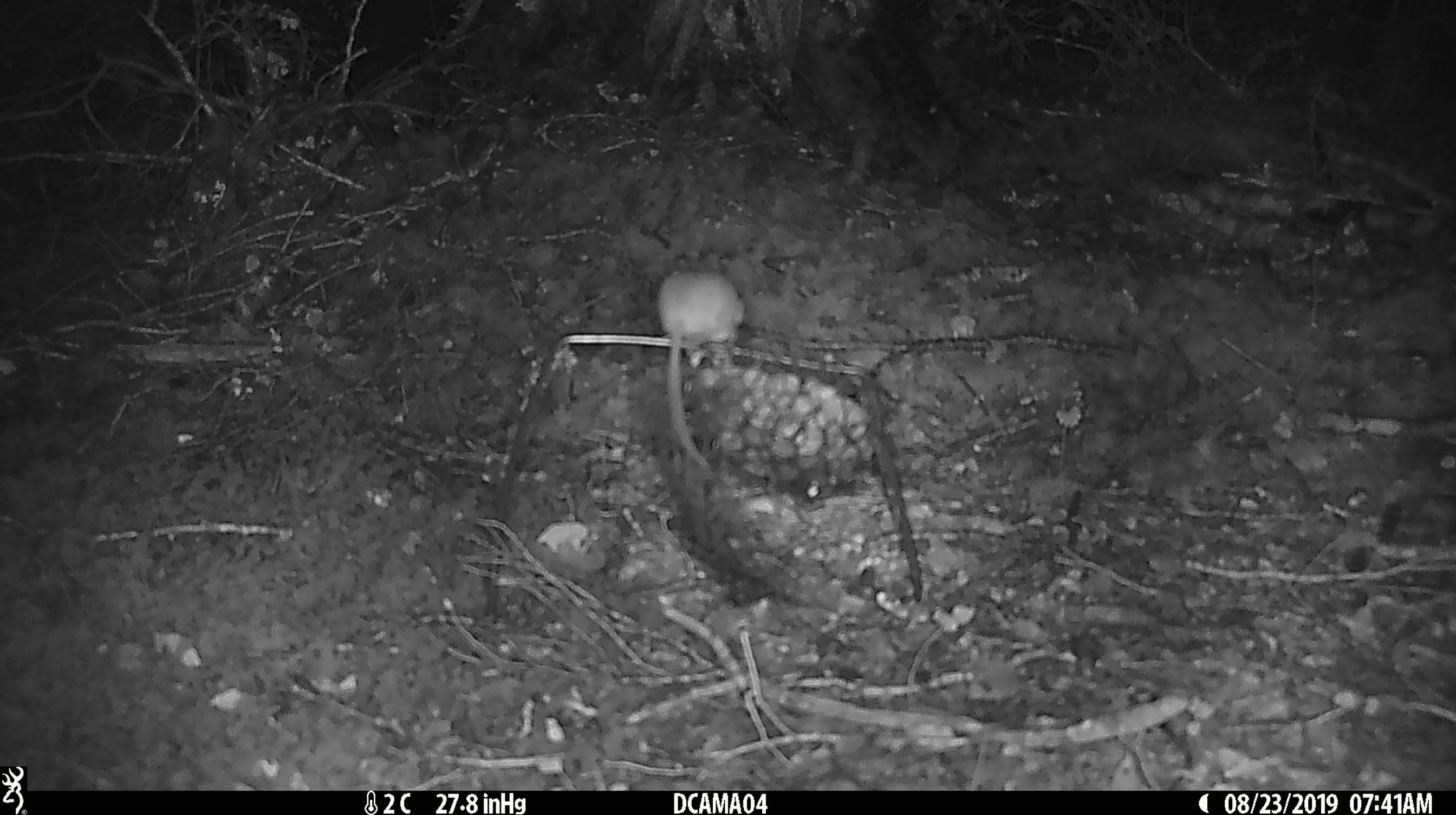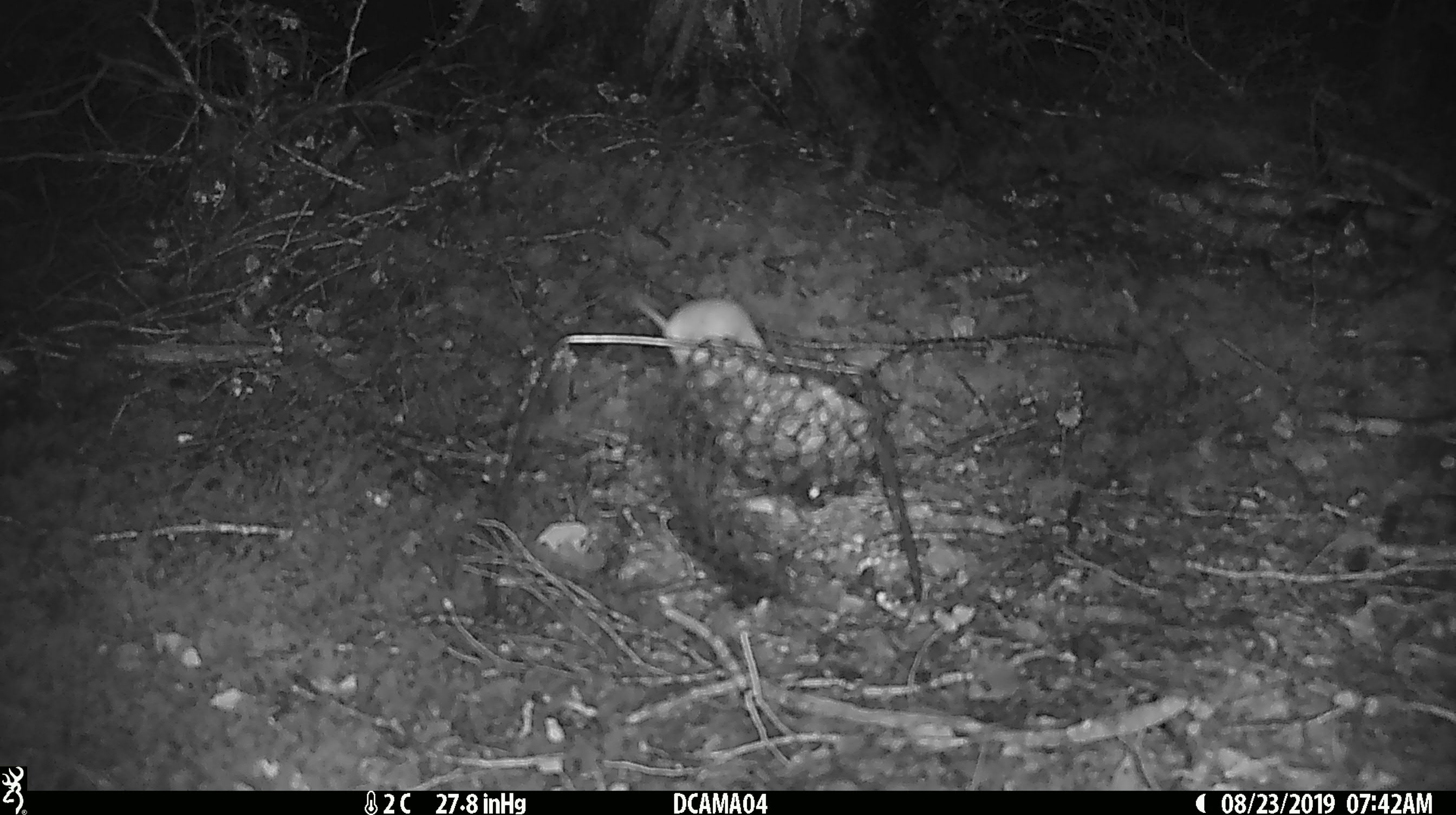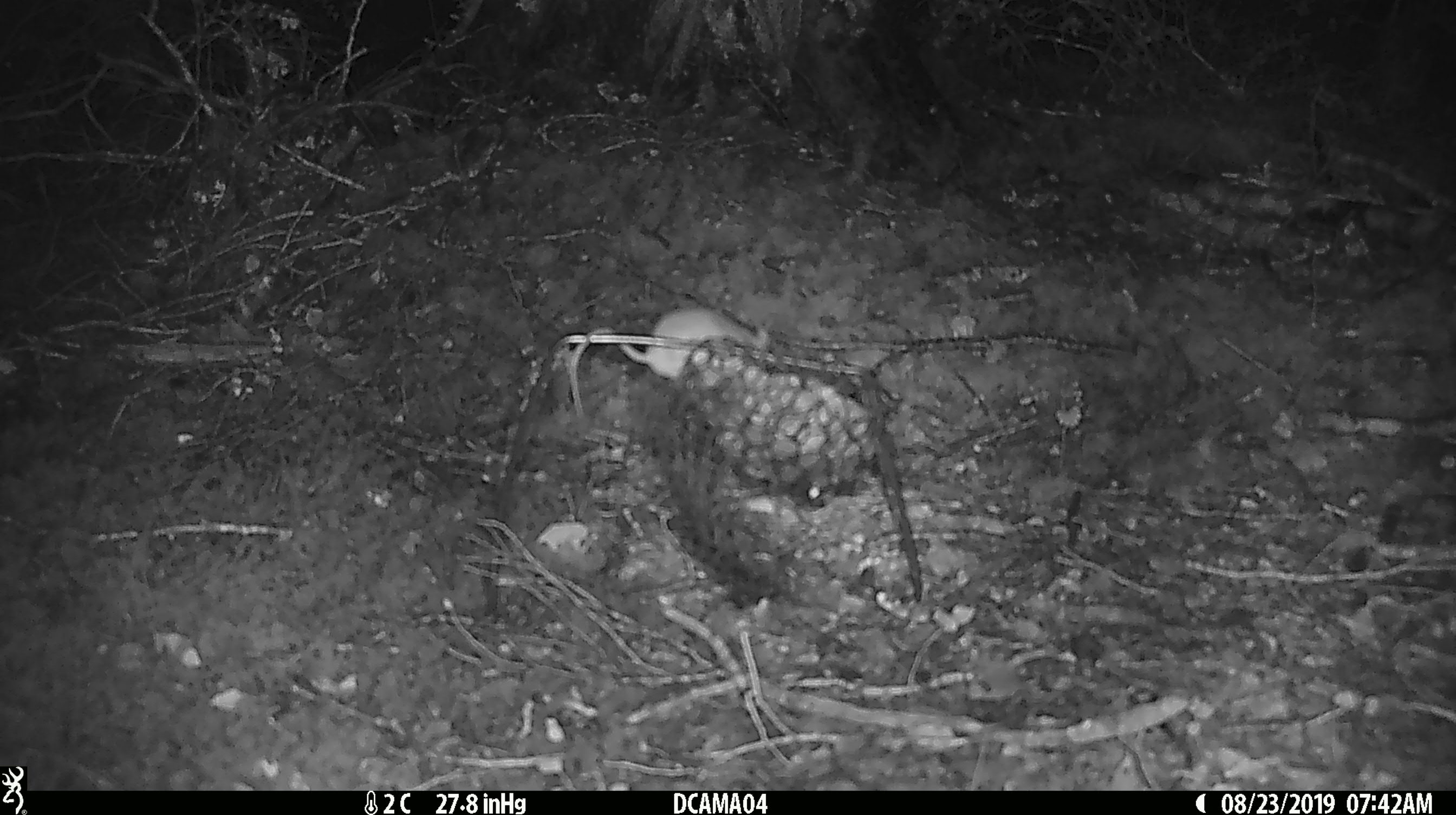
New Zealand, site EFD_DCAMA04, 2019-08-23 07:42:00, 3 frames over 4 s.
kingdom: Animalia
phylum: Chordata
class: Mammalia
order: Rodentia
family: Muridae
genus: Mus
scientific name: Mus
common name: mouse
Mouse (Mus).